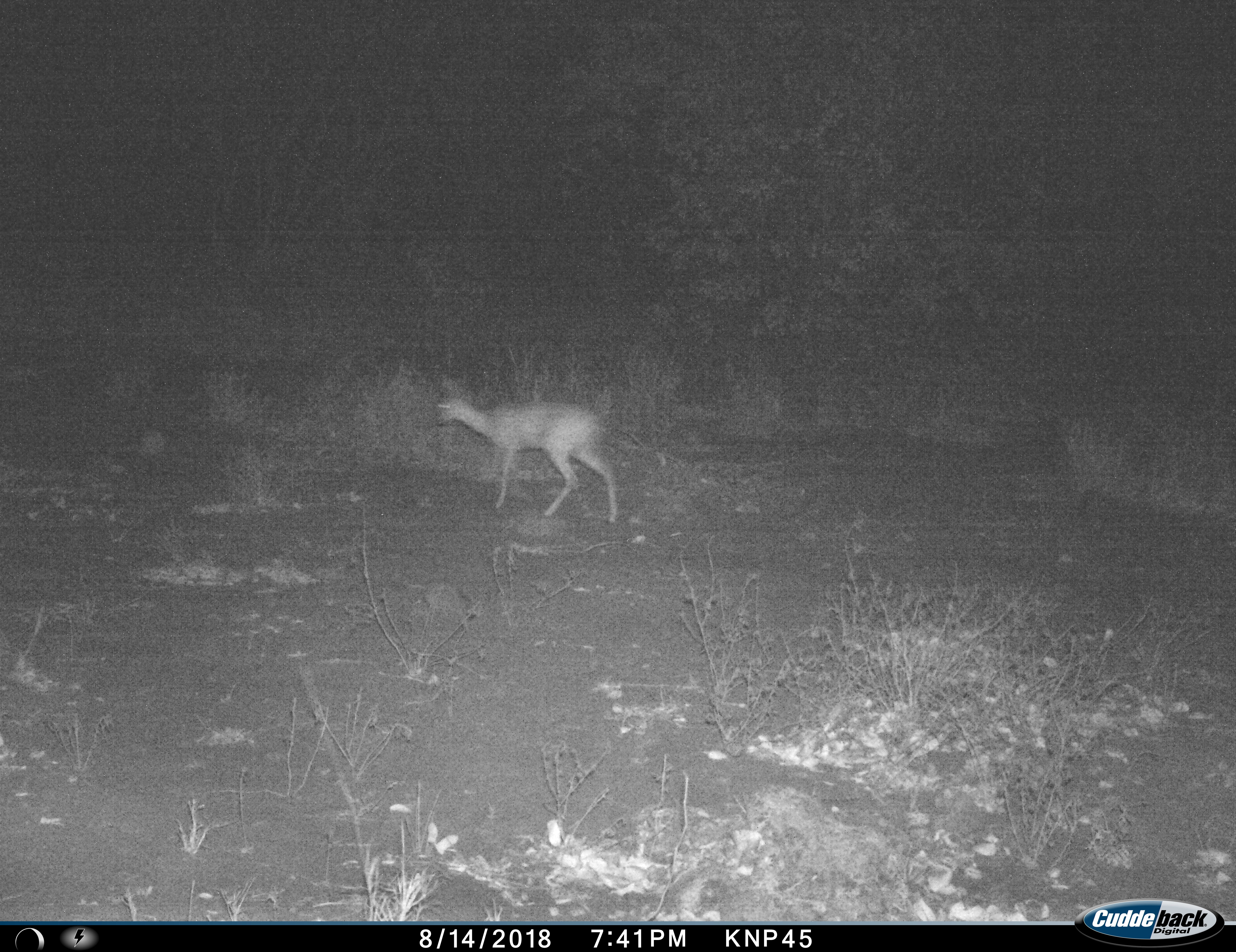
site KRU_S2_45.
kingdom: Animalia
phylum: Chordata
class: Mammalia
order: Artiodactyla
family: Bovidae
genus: Aepyceros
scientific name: Aepyceros melampus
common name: impala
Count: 1.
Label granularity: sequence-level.